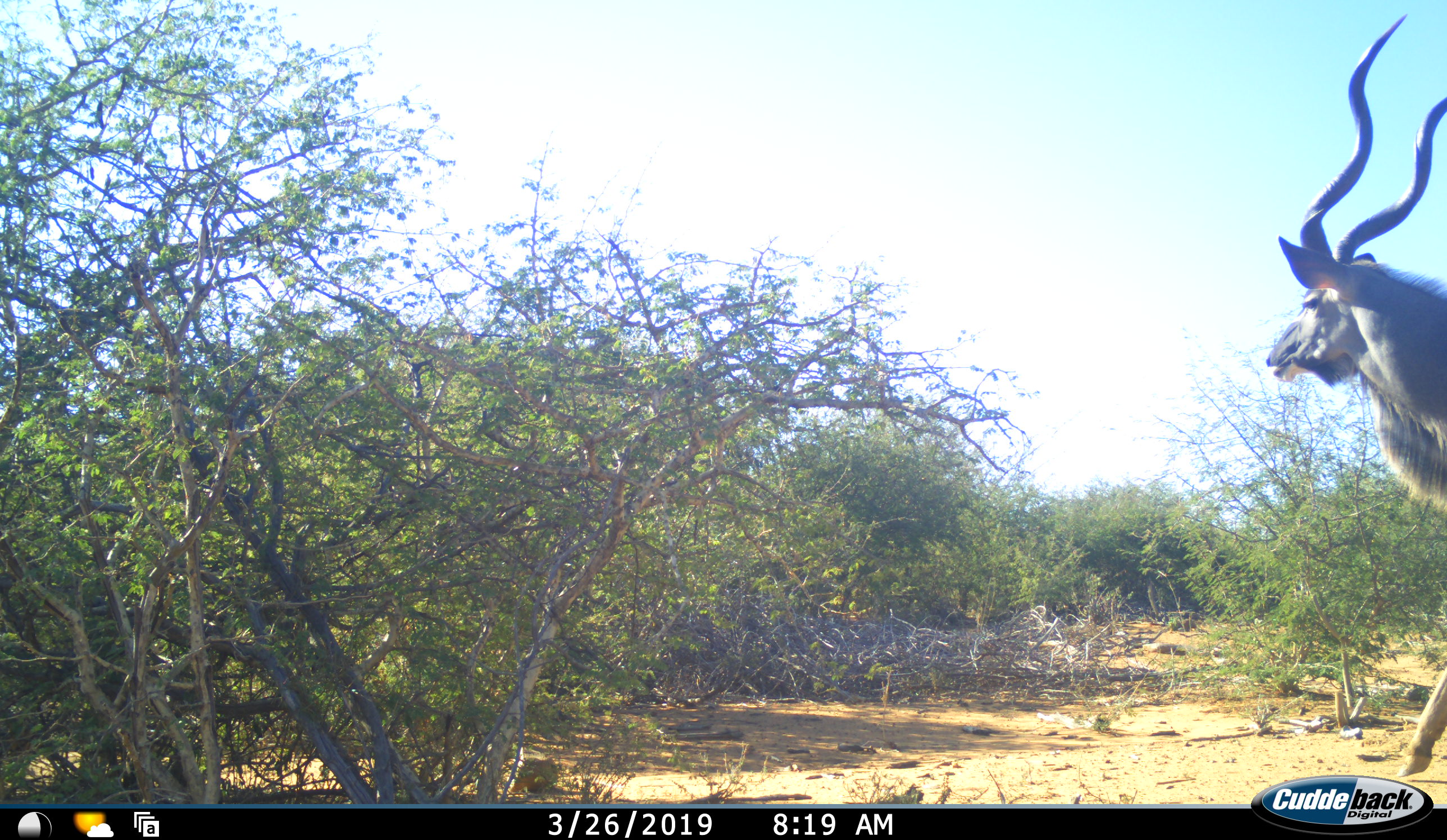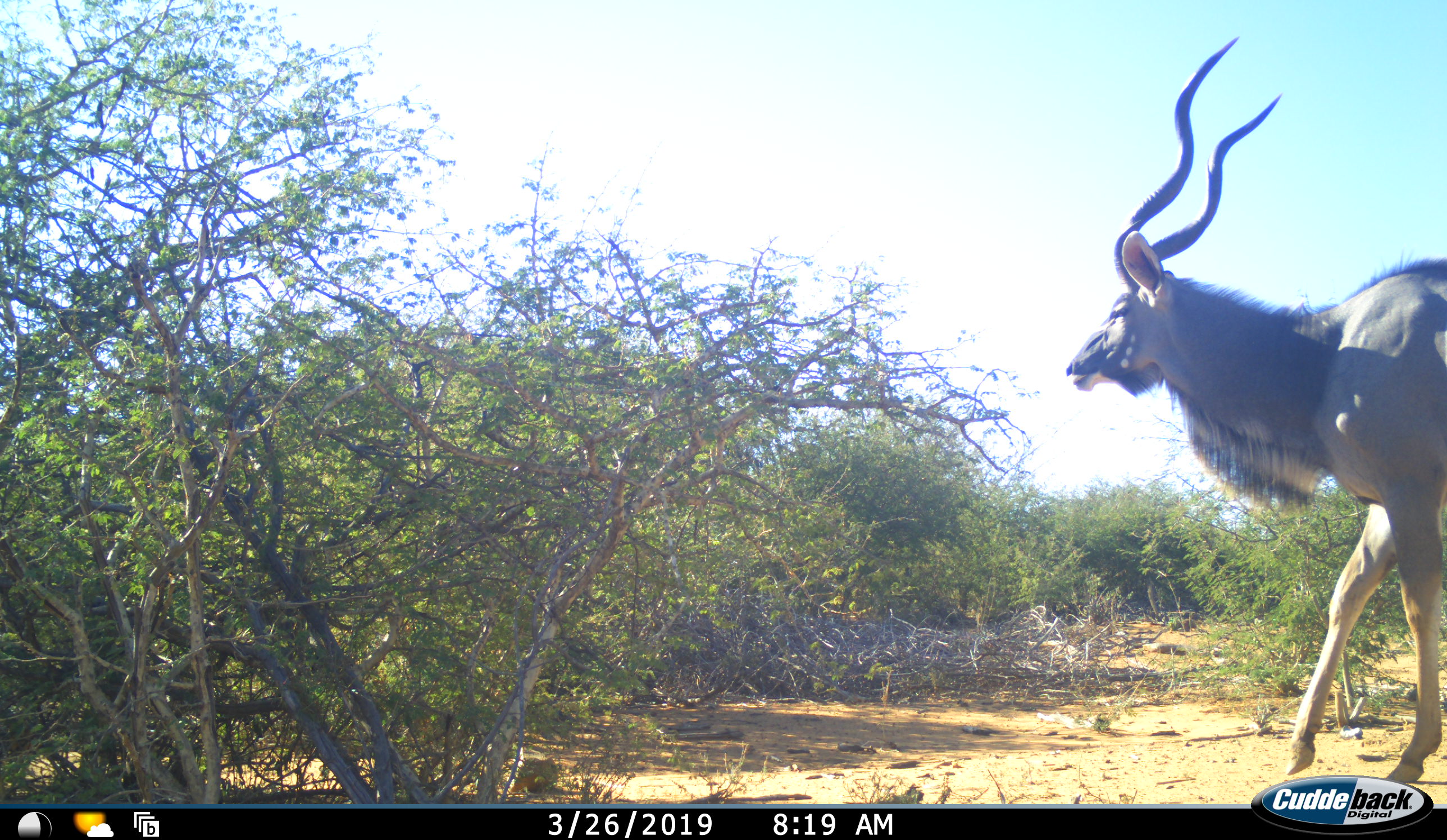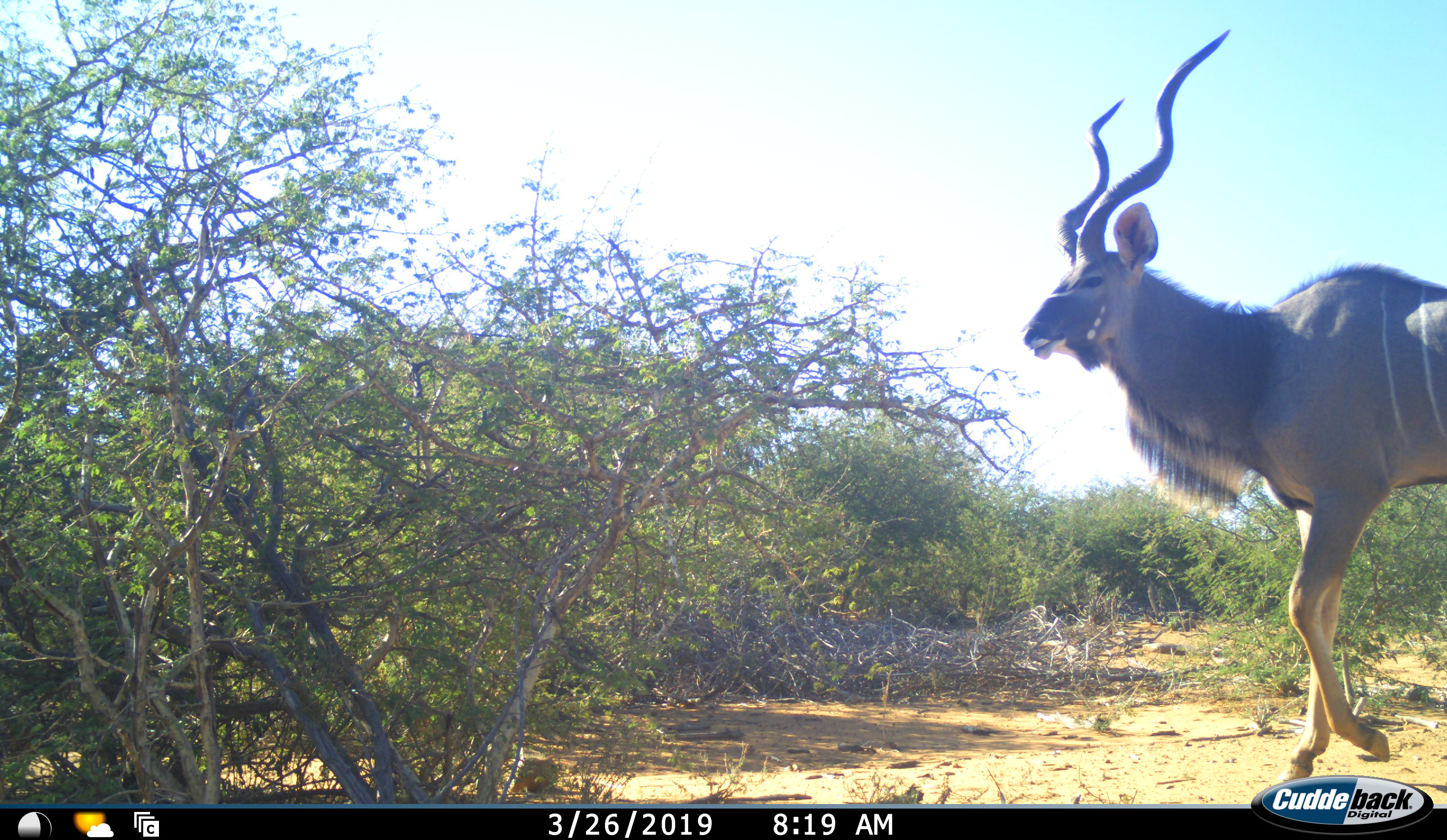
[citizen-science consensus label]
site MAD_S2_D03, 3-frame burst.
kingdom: Animalia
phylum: Chordata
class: Mammalia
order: Artiodactyla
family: Bovidae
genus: Tragelaphus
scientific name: Tragelaphus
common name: kudu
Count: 1.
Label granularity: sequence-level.